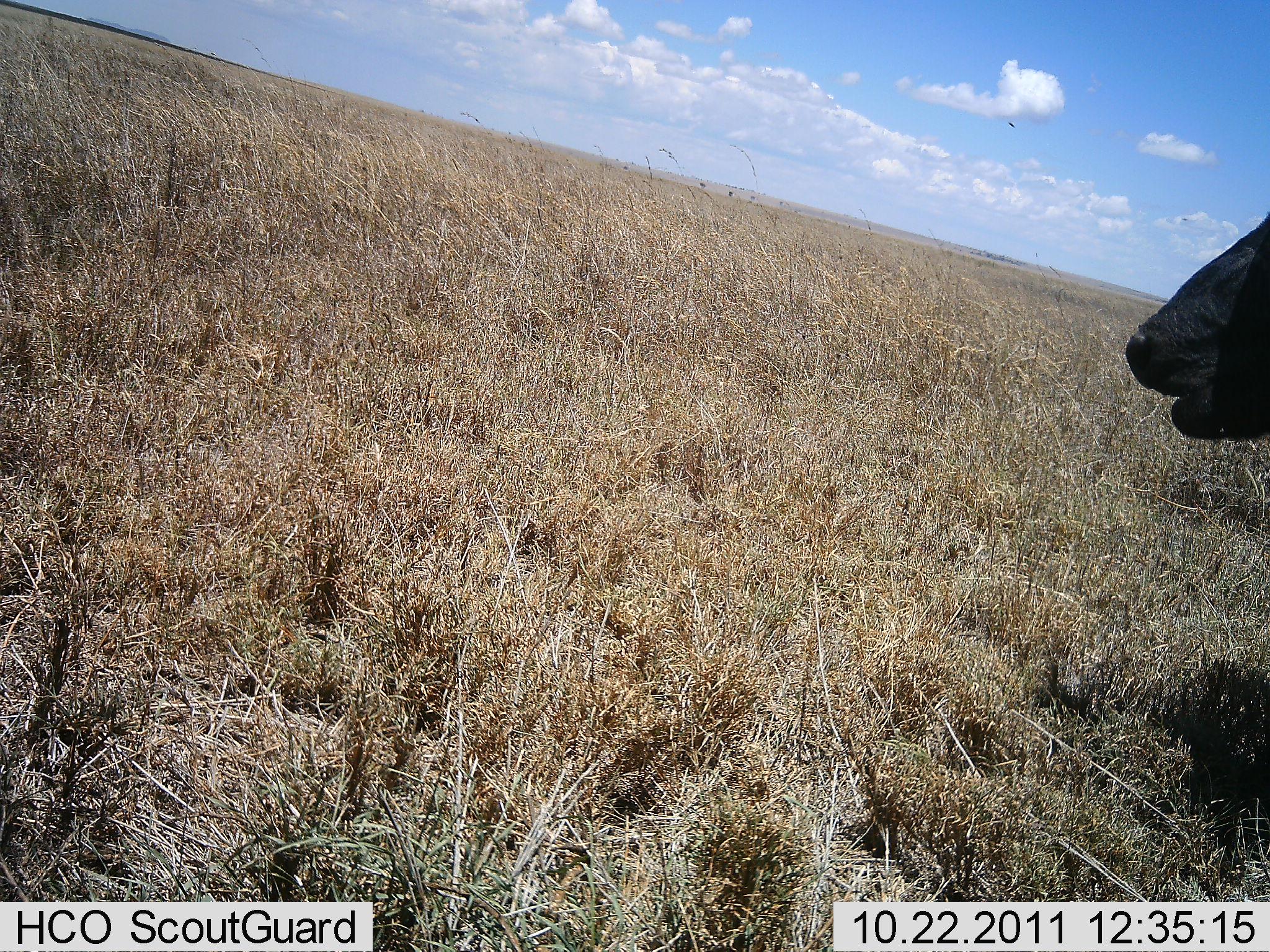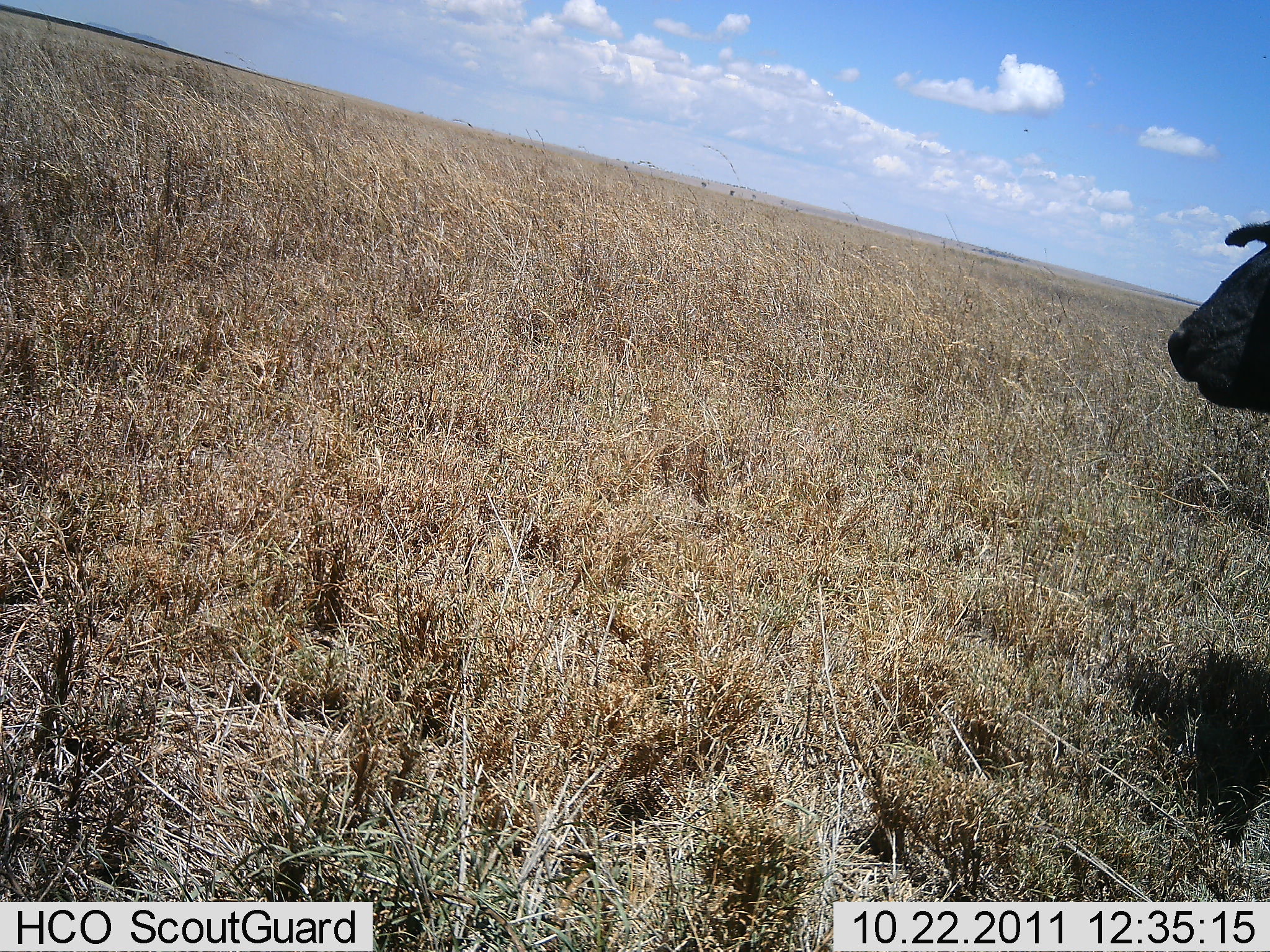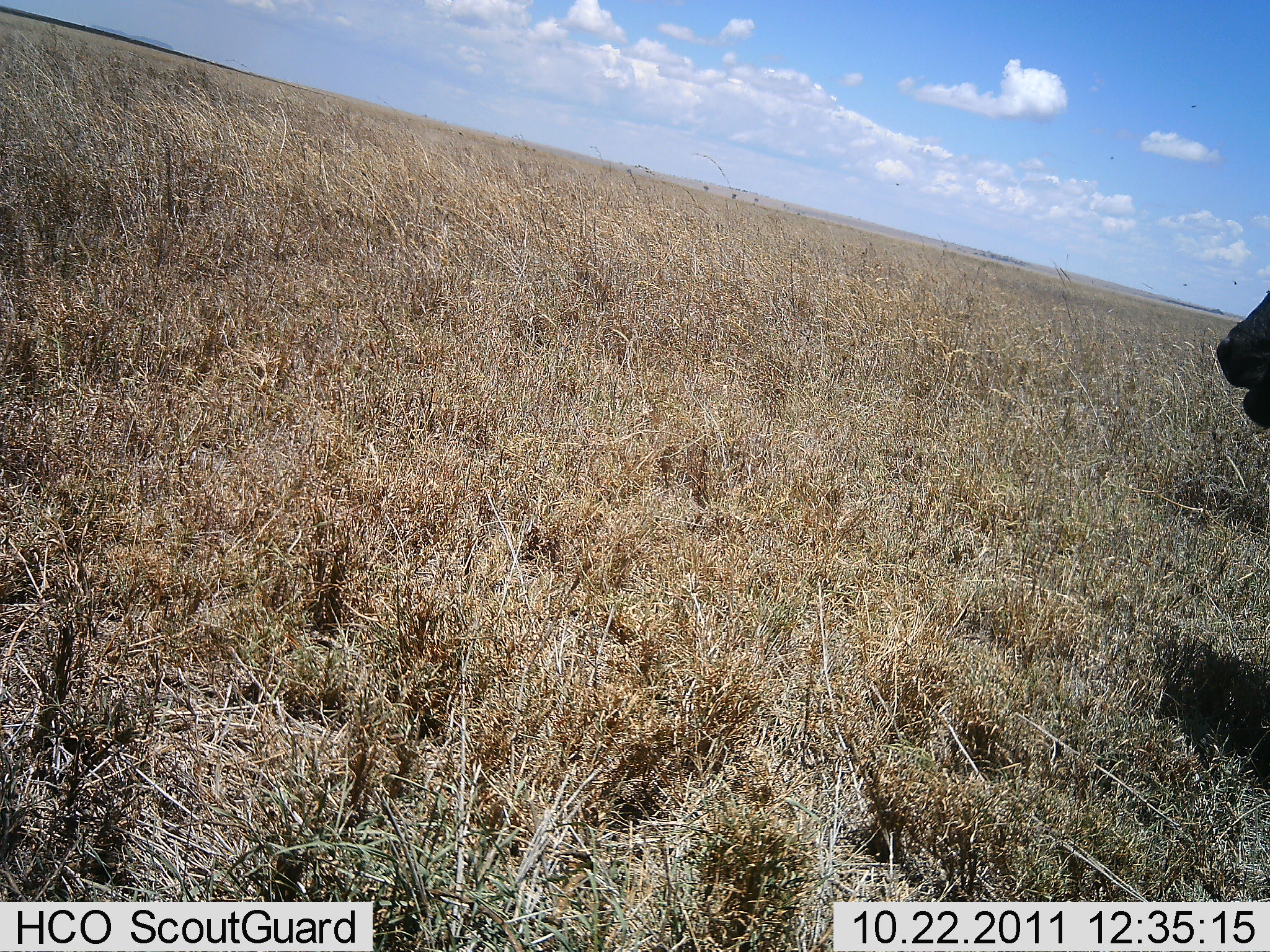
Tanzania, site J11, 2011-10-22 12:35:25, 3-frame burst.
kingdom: Animalia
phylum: Chordata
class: Mammalia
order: Artiodactyla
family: Bovidae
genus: Syncerus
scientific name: Syncerus caffer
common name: cape buffalo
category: buffalo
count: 1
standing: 36%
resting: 0%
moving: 36%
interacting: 0%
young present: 0%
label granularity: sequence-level